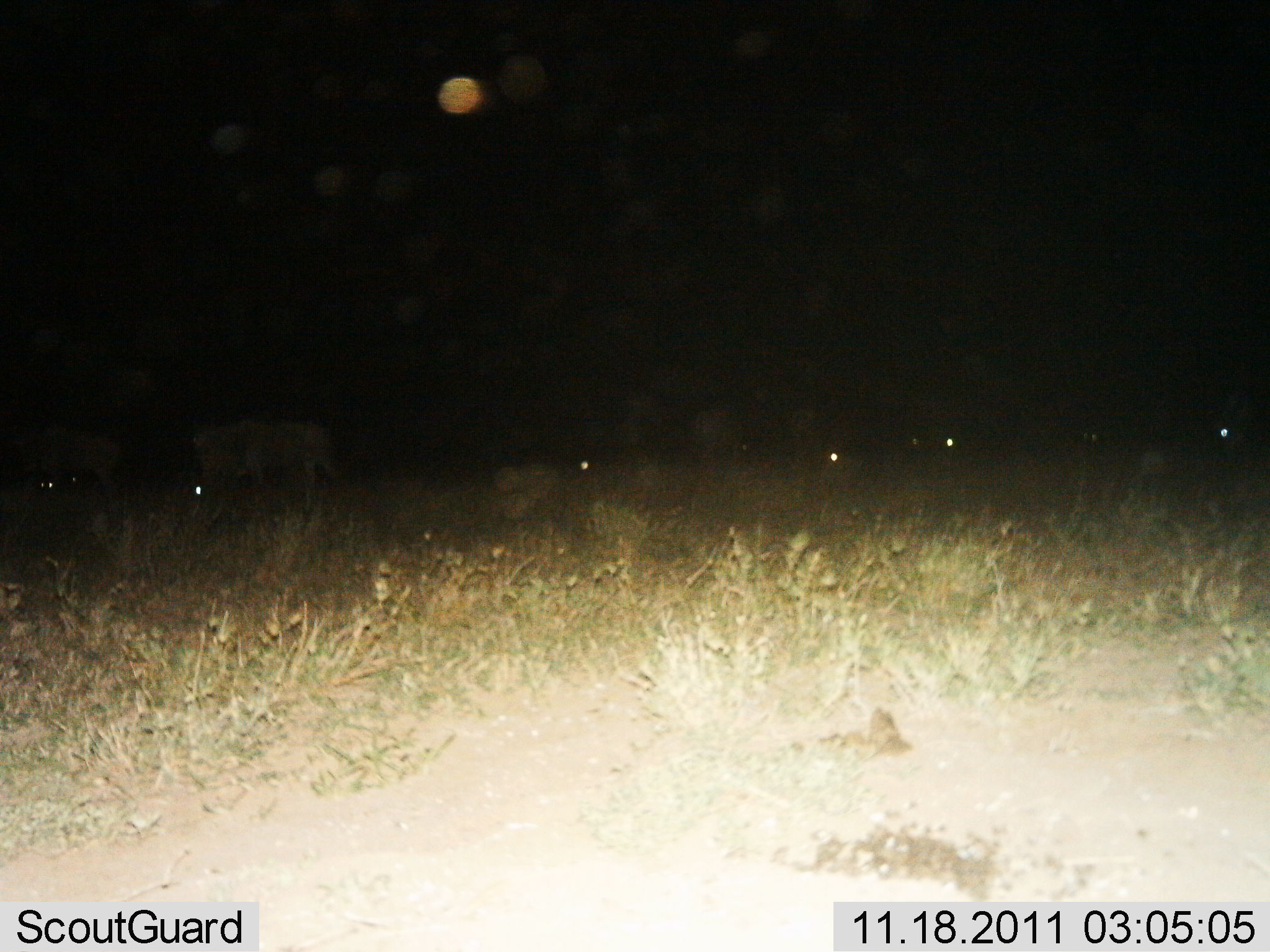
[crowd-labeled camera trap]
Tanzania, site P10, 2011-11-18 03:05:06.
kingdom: Animalia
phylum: Chordata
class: Mammalia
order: Artiodactyla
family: Bovidae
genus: Connochaetes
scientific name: Connochaetes taurinus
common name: blue wildebeest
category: wildebeest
Wildebeest (blue wildebeest) (Connochaetes taurinus), count 7. Behavior (volunteer vote fractions): standing 17%, resting 0%, moving 83%, interacting 0%. Young present (vote fraction): 0%. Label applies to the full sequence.